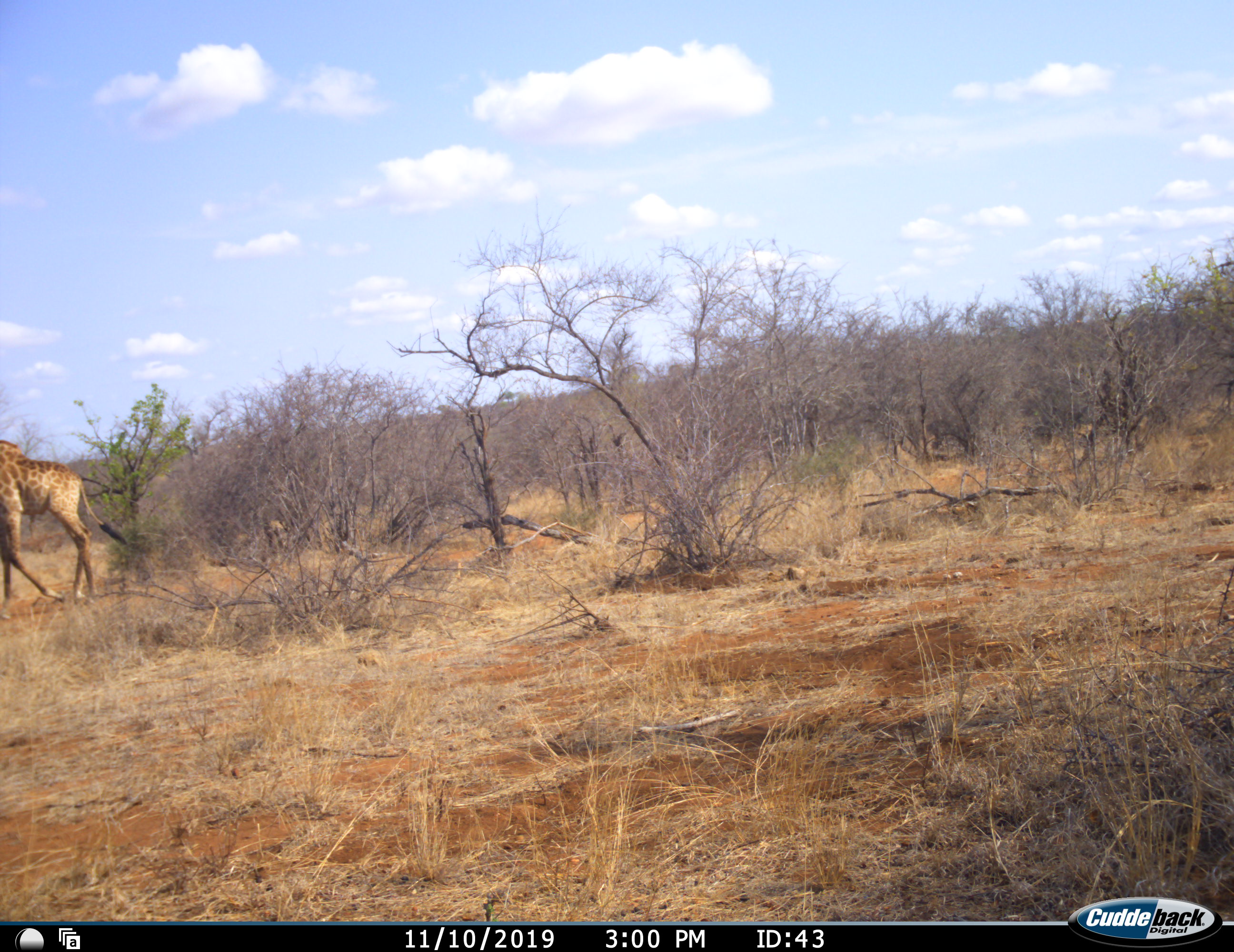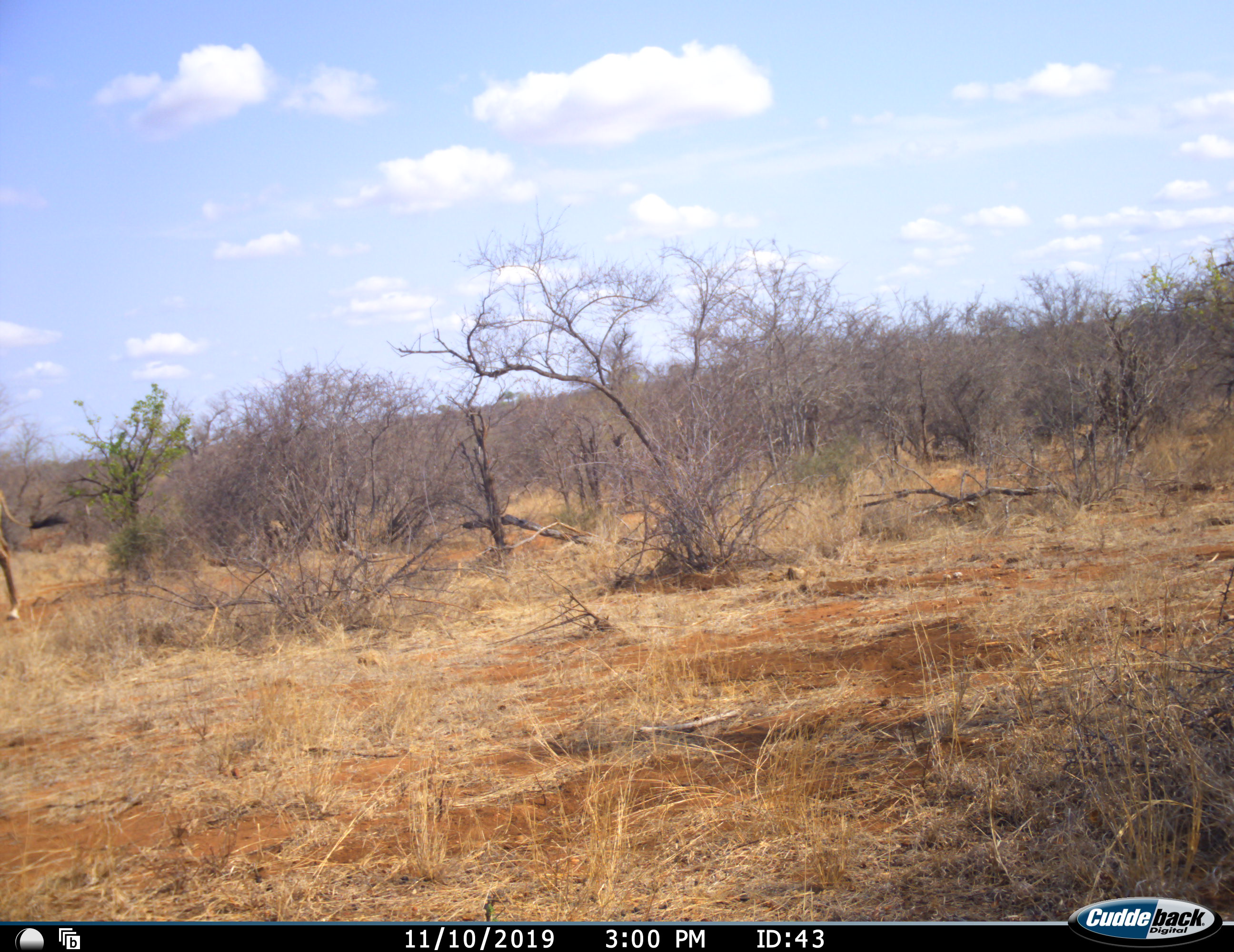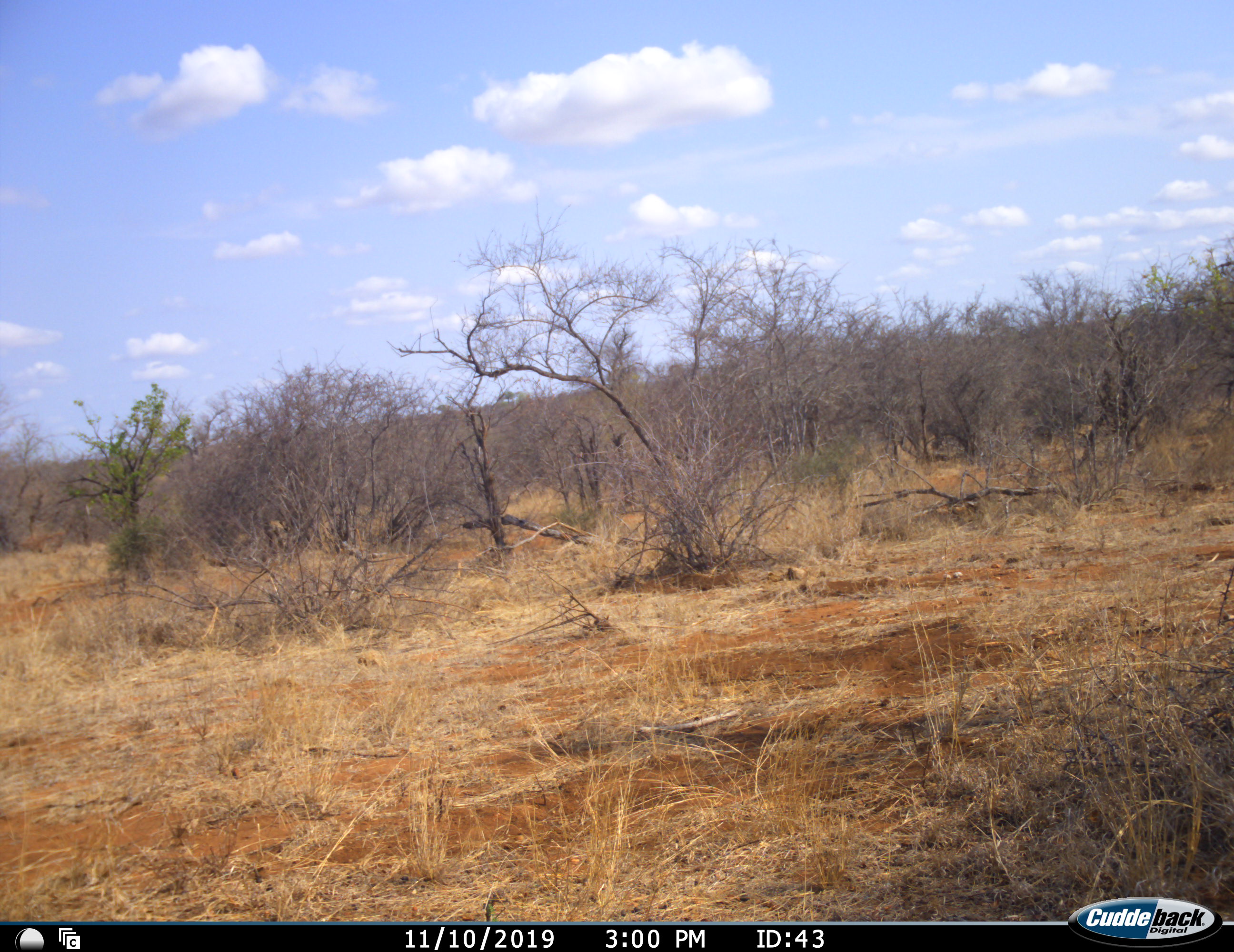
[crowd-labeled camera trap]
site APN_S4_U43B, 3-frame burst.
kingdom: Animalia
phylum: Chordata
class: Mammalia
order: Artiodactyla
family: Giraffidae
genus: Giraffa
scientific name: Giraffa camelopardalis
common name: giraffe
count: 1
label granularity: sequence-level